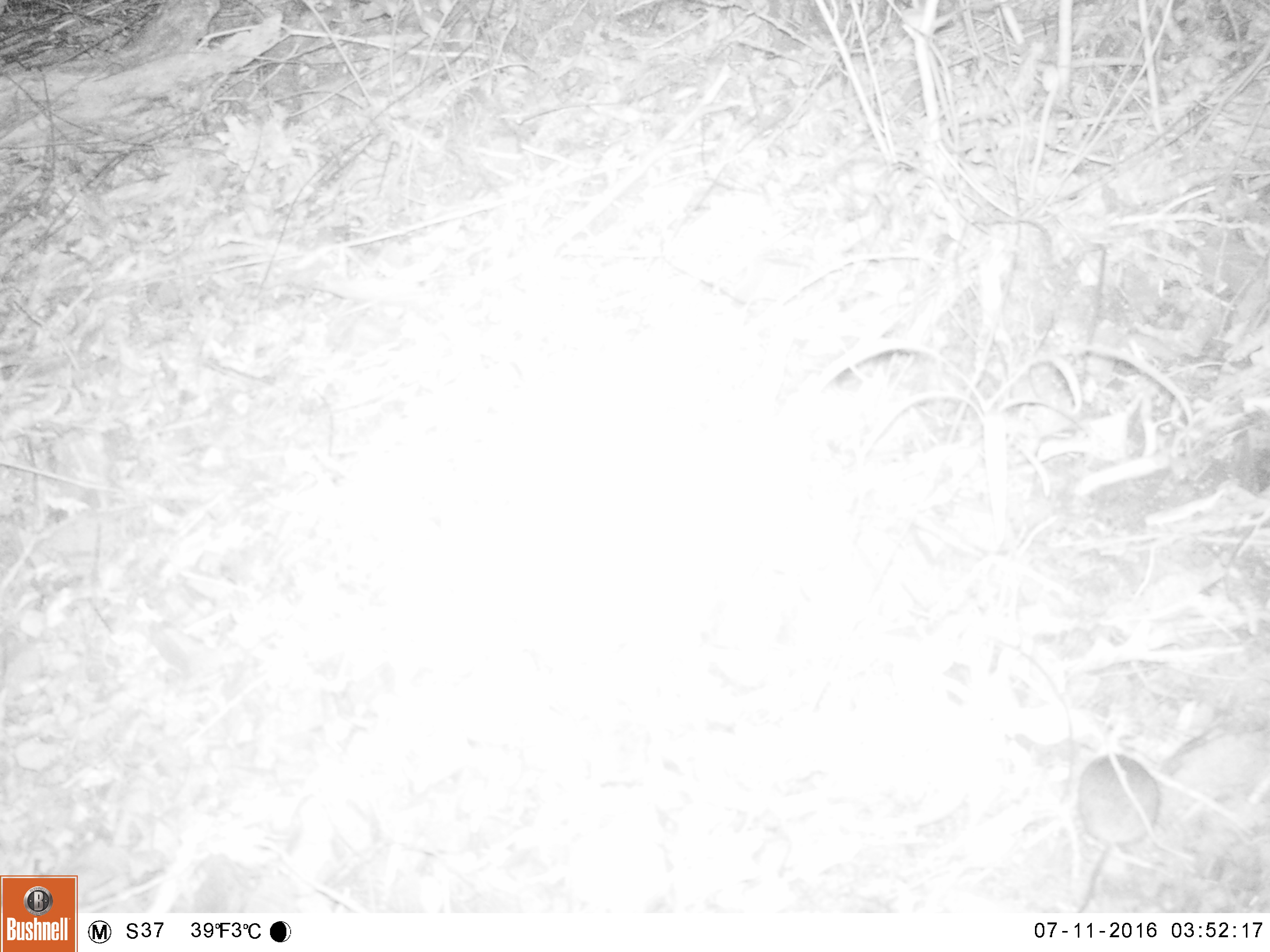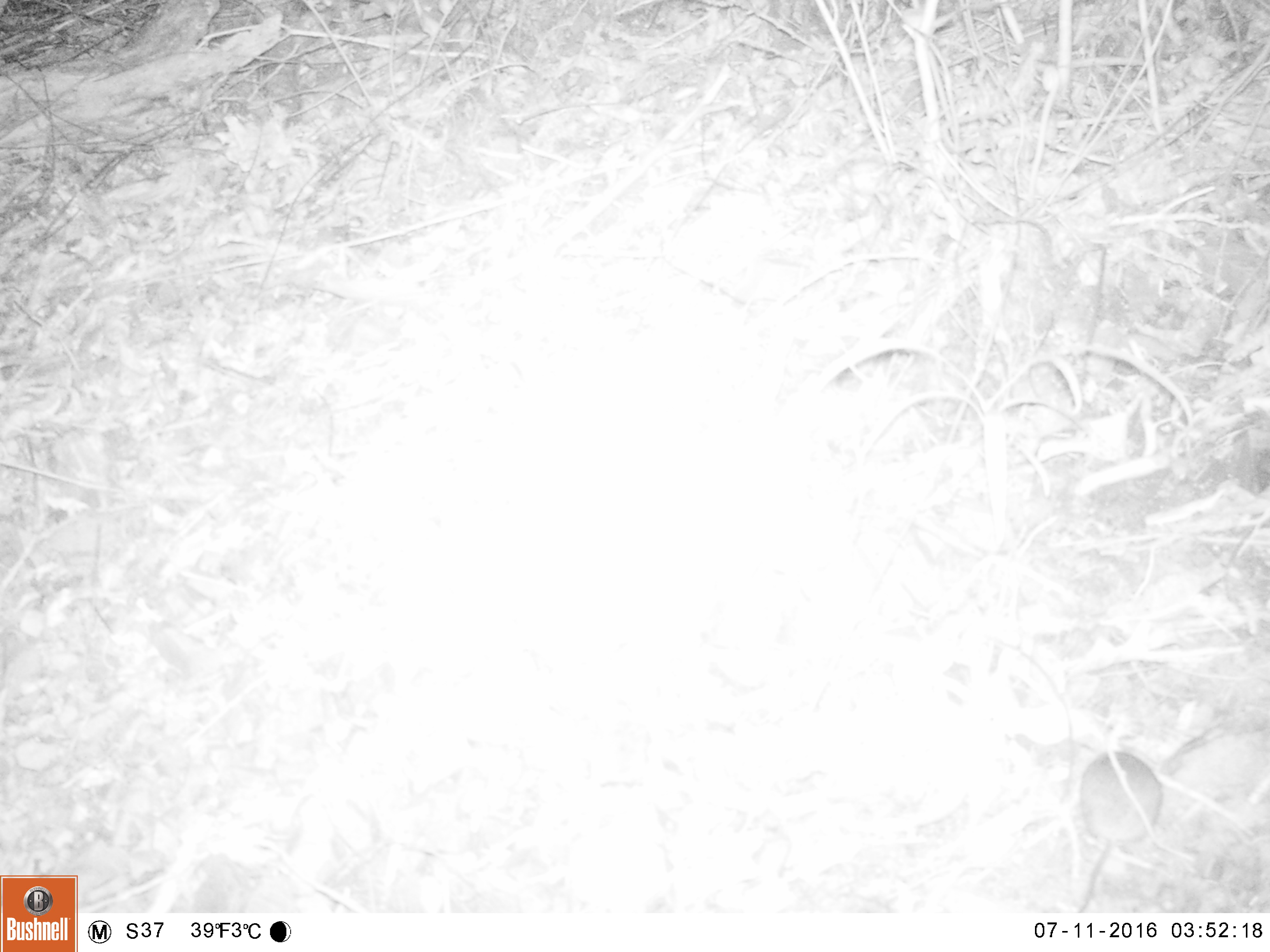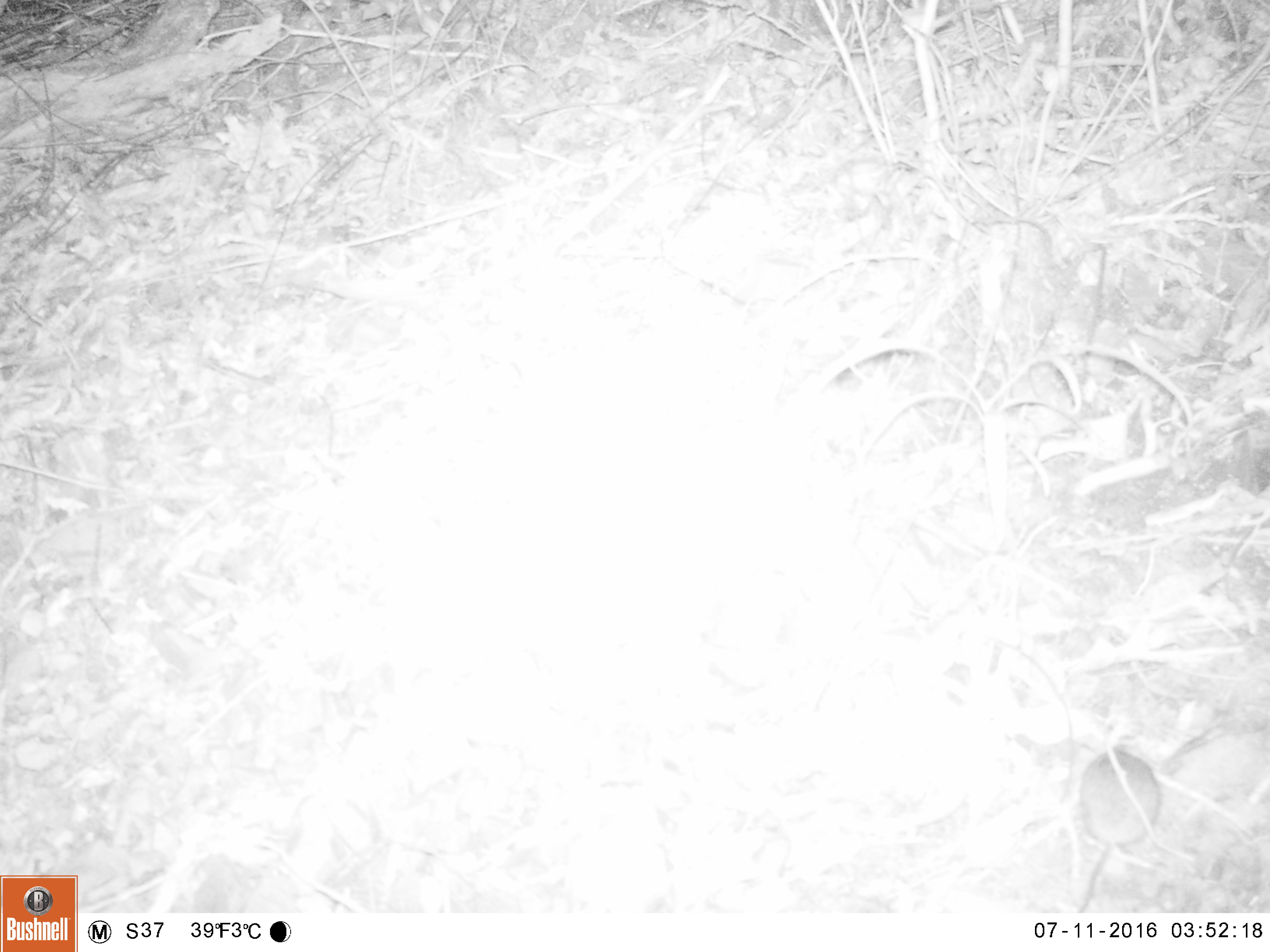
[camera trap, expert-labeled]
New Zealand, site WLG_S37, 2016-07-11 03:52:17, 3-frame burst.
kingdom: Animalia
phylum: Chordata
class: Mammalia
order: Rodentia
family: Muridae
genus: Rattus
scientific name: Rattus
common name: rat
Rat (Rattus).